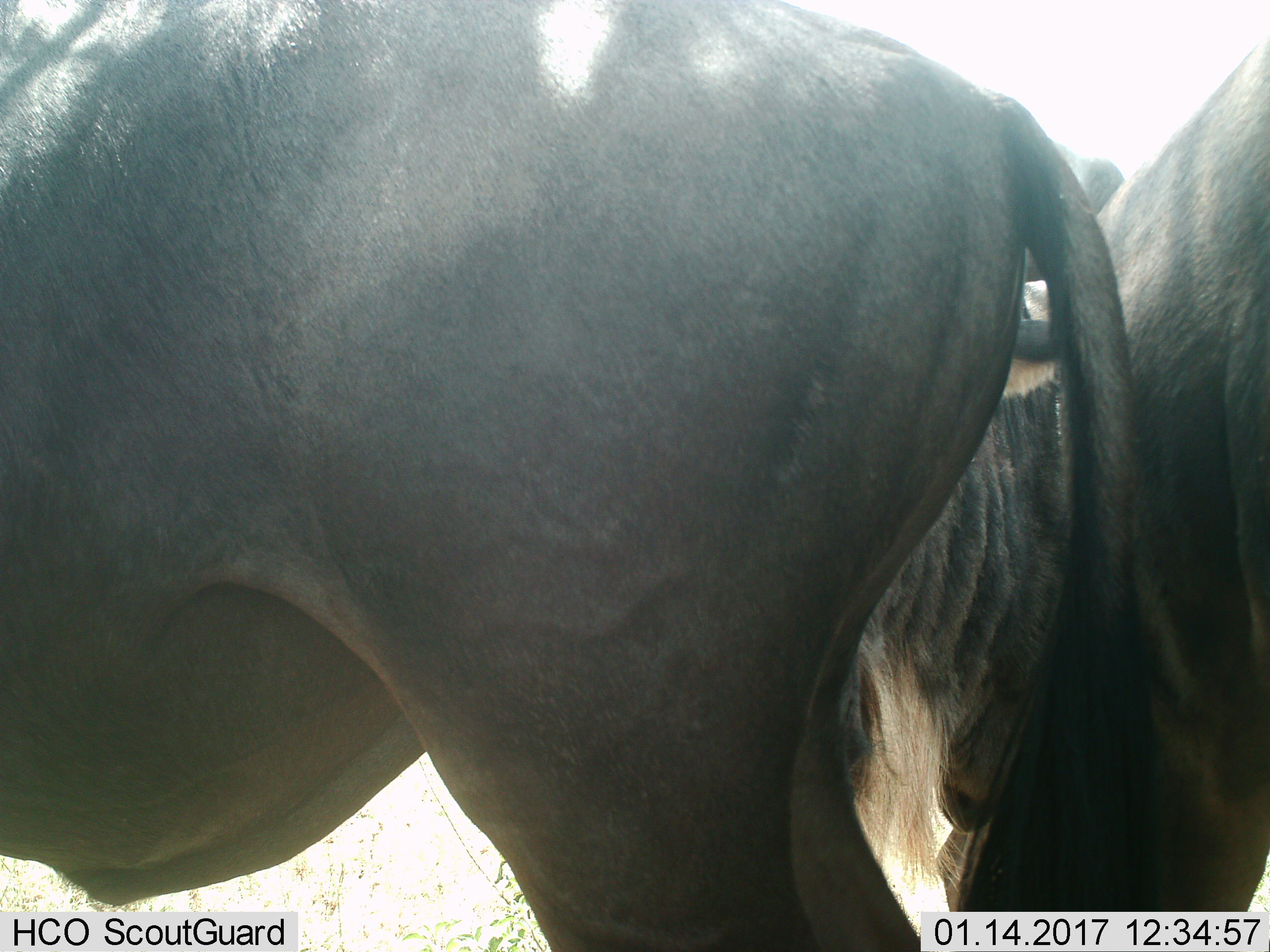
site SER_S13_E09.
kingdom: Animalia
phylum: Chordata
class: Mammalia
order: Artiodactyla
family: Bovidae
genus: Connochaetes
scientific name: Connochaetes taurinus taurinus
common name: blue wildebeest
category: wildebeestblue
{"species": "wildebeestblue (blue wildebeest) (Connochaetes taurinus taurinus)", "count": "2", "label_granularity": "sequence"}